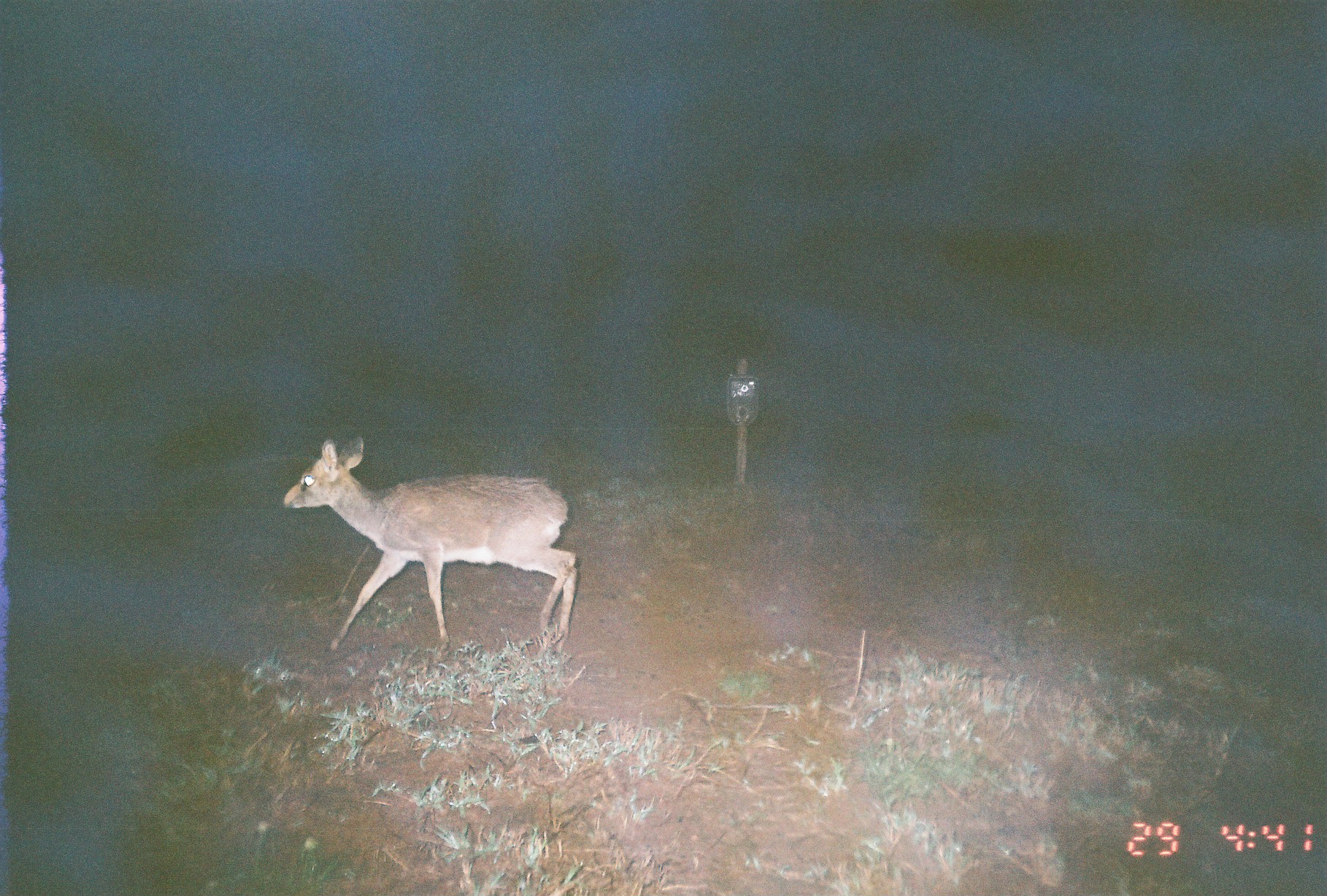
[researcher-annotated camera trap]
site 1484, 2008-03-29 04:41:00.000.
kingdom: Animalia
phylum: Chordata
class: Mammalia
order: Artiodactyla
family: Bovidae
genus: Madoqua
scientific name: Madoqua guentheri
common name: günther's dik-dik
Madoqua guentheri (günther's dik-dik), count 1.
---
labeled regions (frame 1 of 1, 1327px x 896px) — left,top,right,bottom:
madoqua guentheri: 282,434,577,649